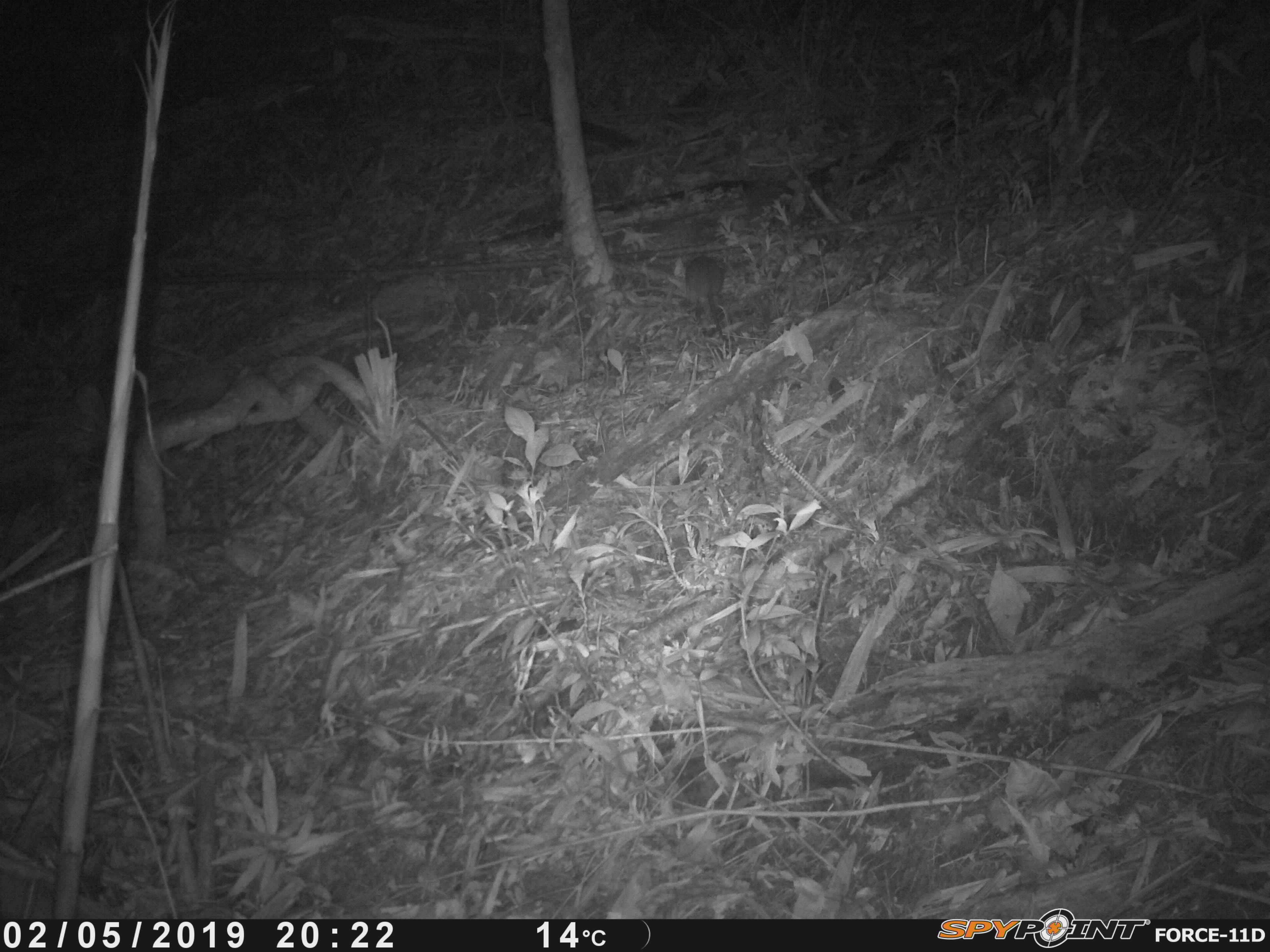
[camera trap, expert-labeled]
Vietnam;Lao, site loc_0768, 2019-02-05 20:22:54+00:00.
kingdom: Animalia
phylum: Chordata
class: Mammalia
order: Rodentia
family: Muridae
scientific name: Muridae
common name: old-world mice and rats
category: unidentified murid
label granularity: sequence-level